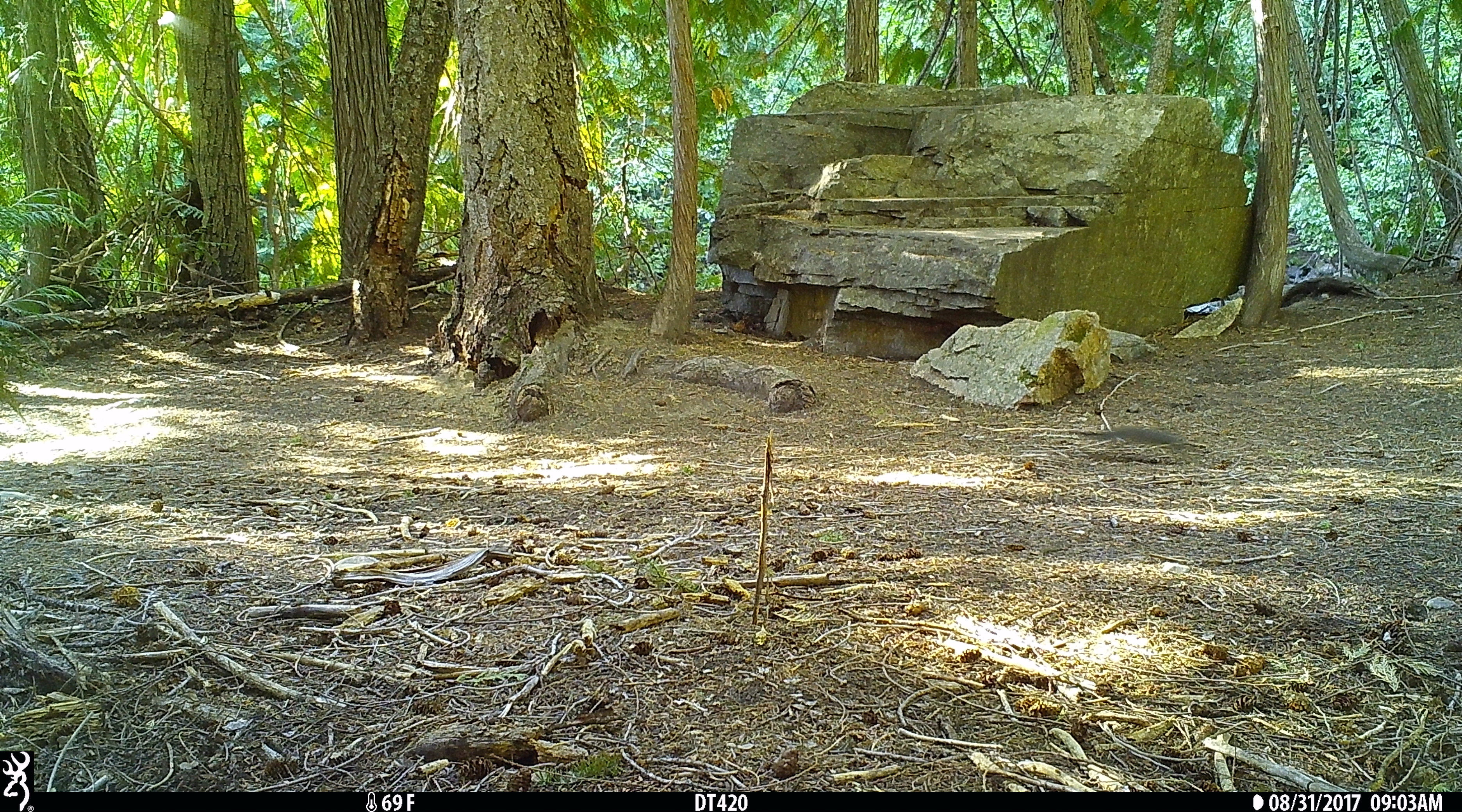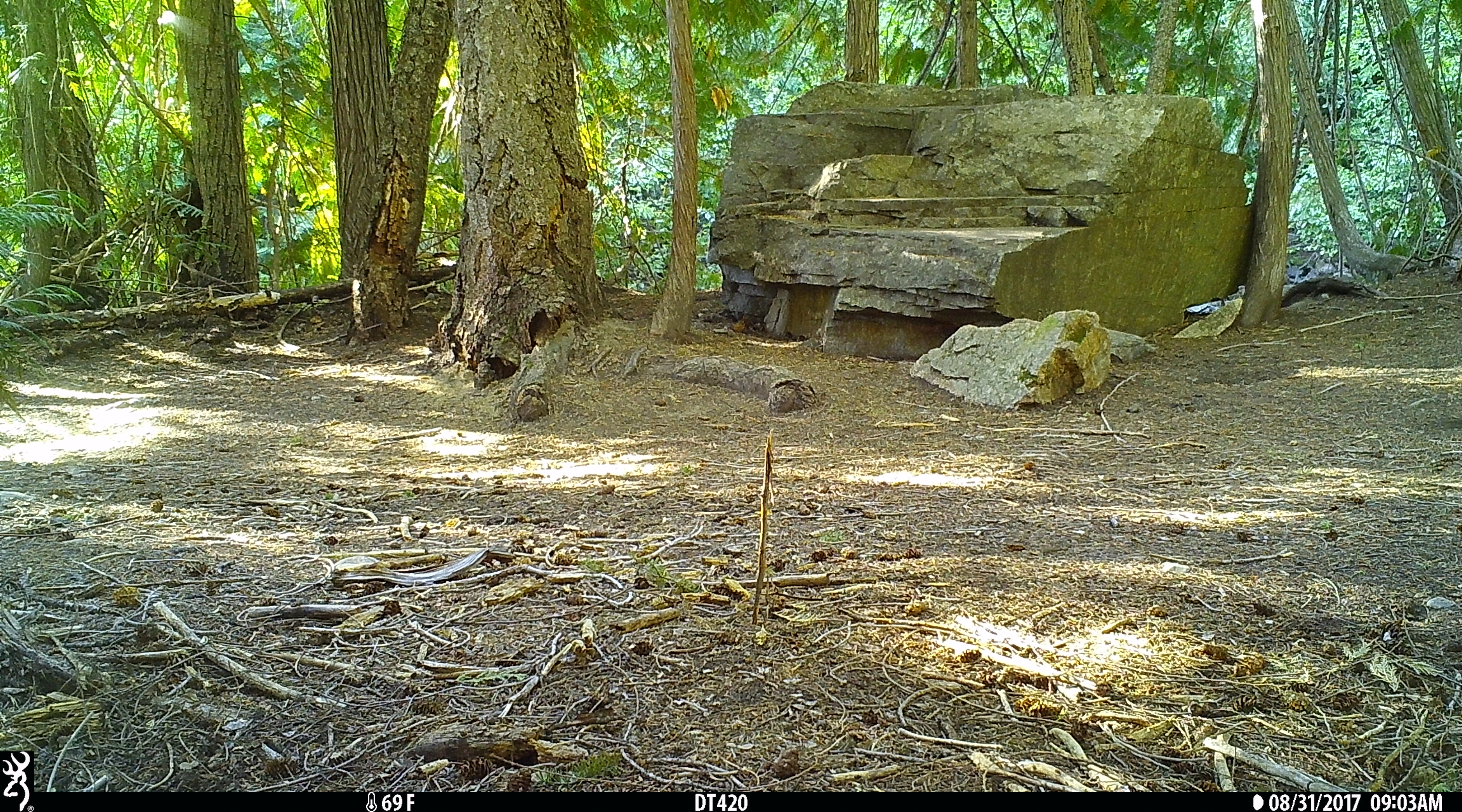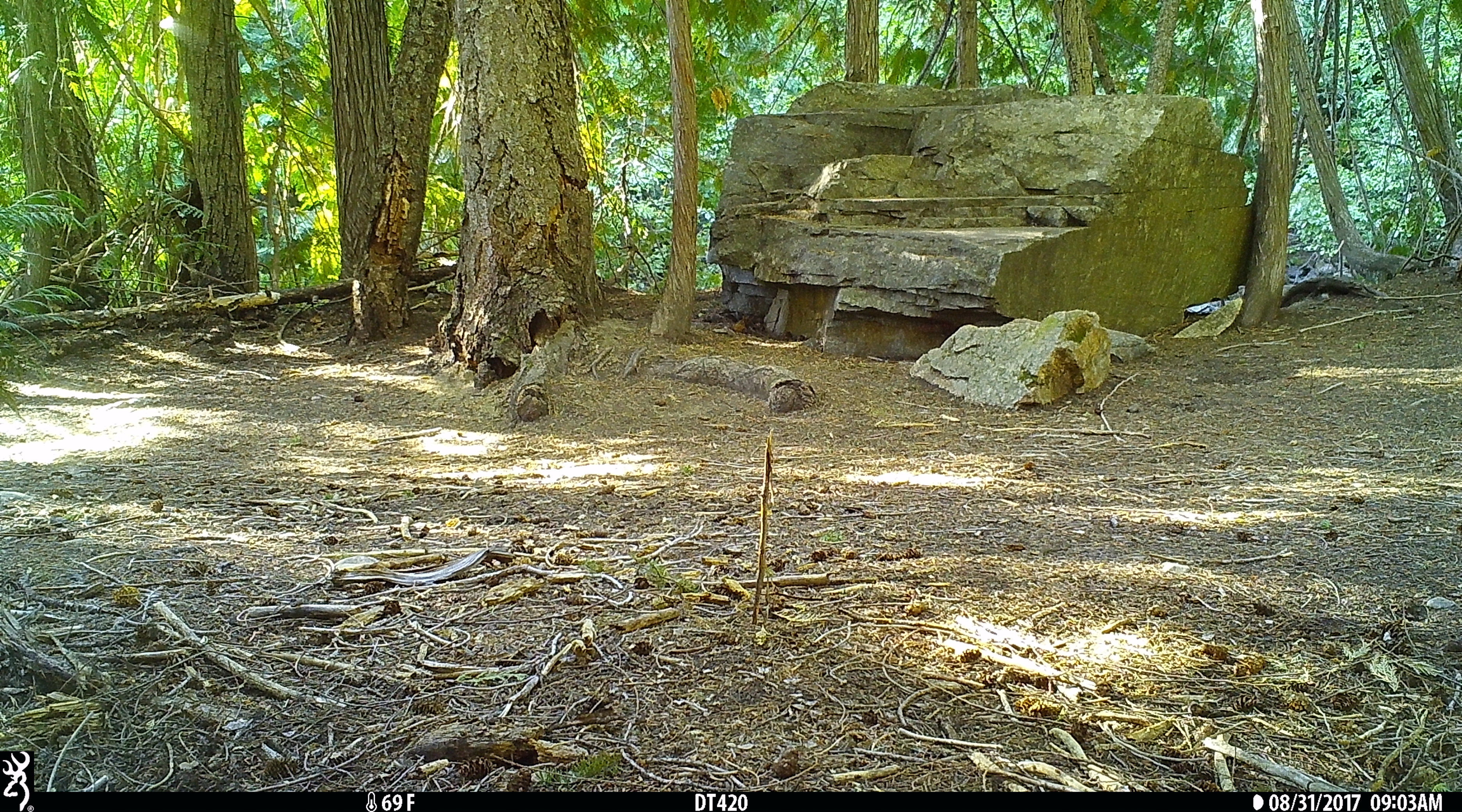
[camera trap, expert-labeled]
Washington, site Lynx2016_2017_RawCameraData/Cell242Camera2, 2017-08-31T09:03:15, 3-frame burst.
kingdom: Animalia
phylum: Chordata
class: Mammalia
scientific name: Mammalia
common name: small mammal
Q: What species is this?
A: Small mammal (Mammalia).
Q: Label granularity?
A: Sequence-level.